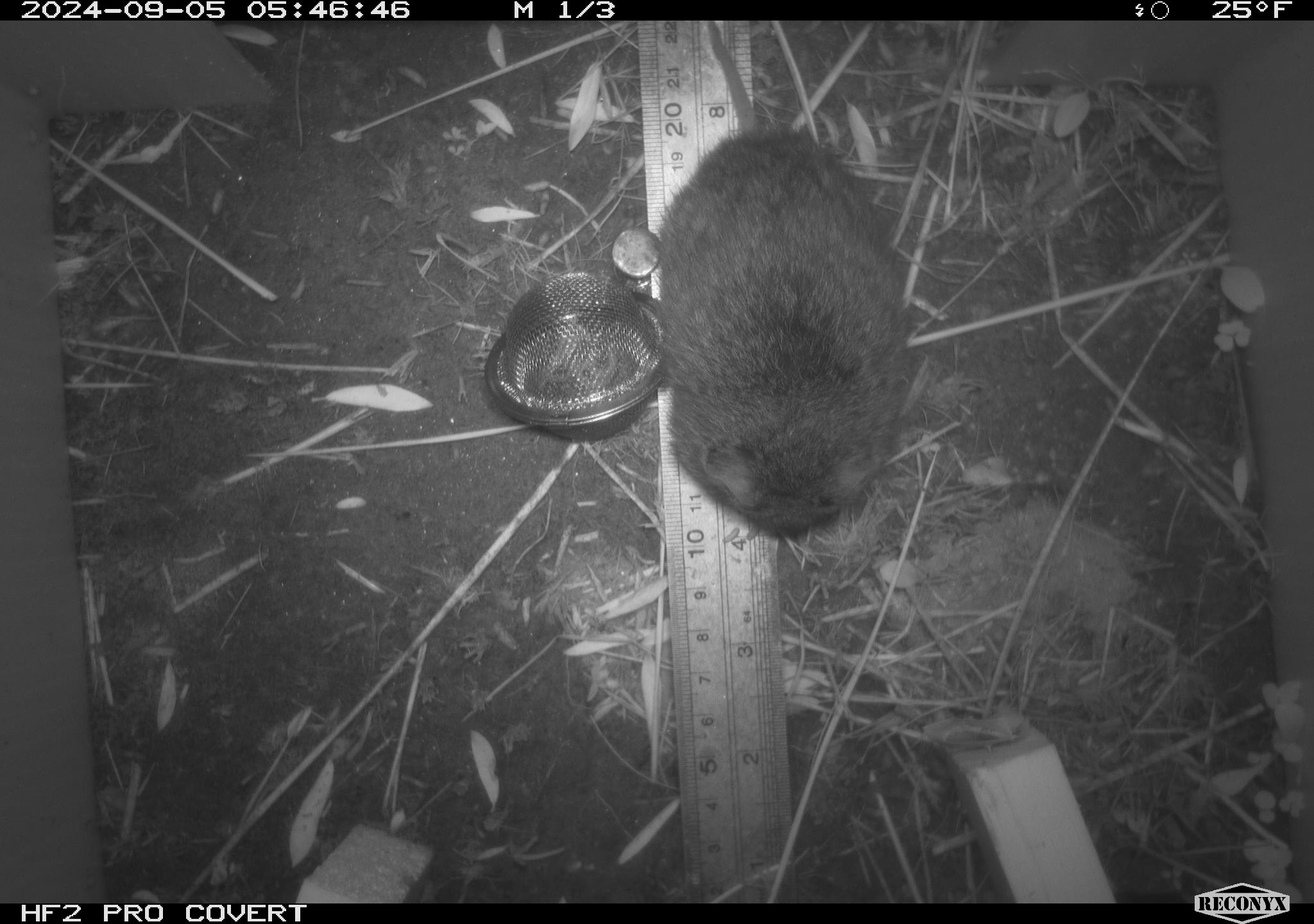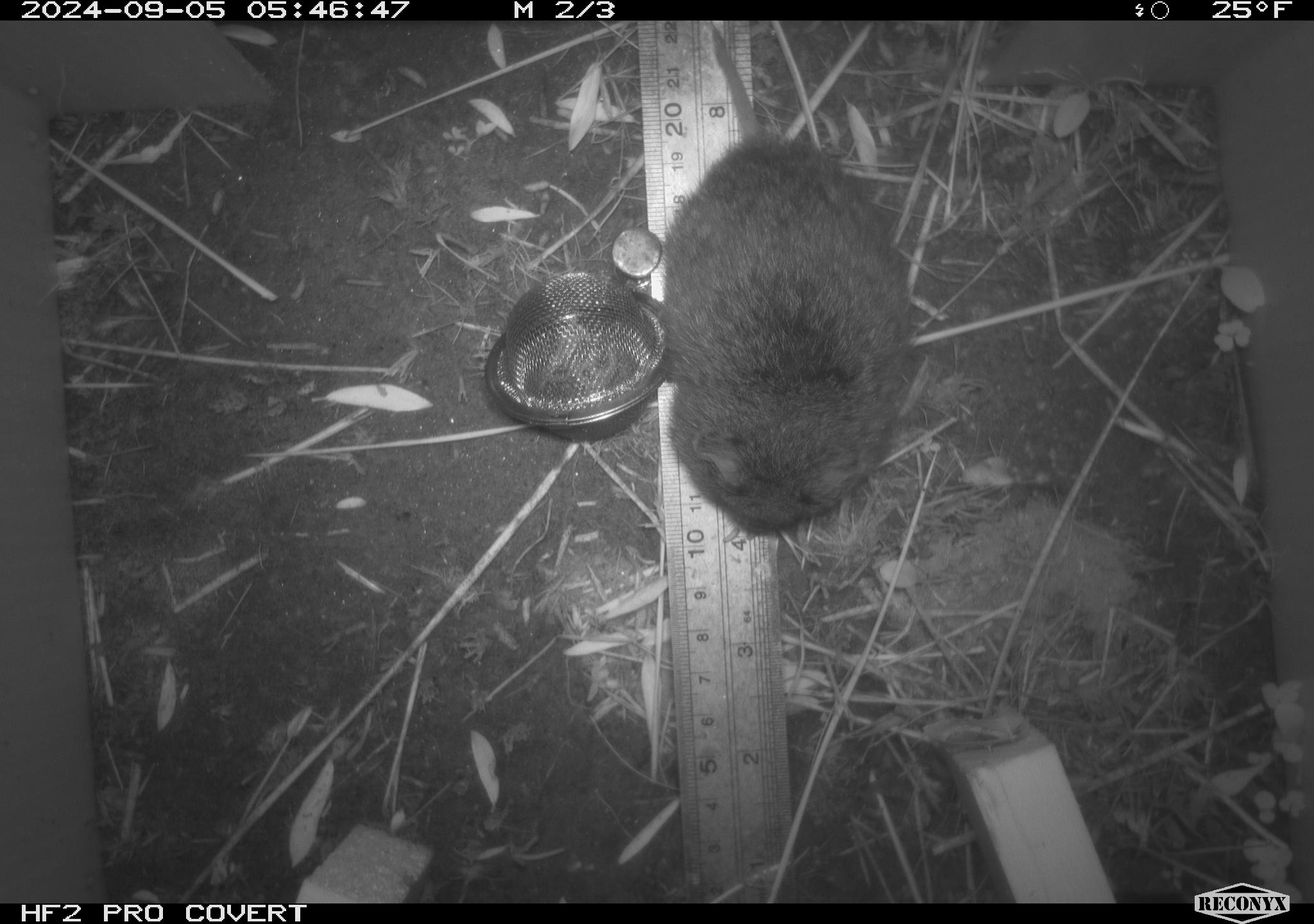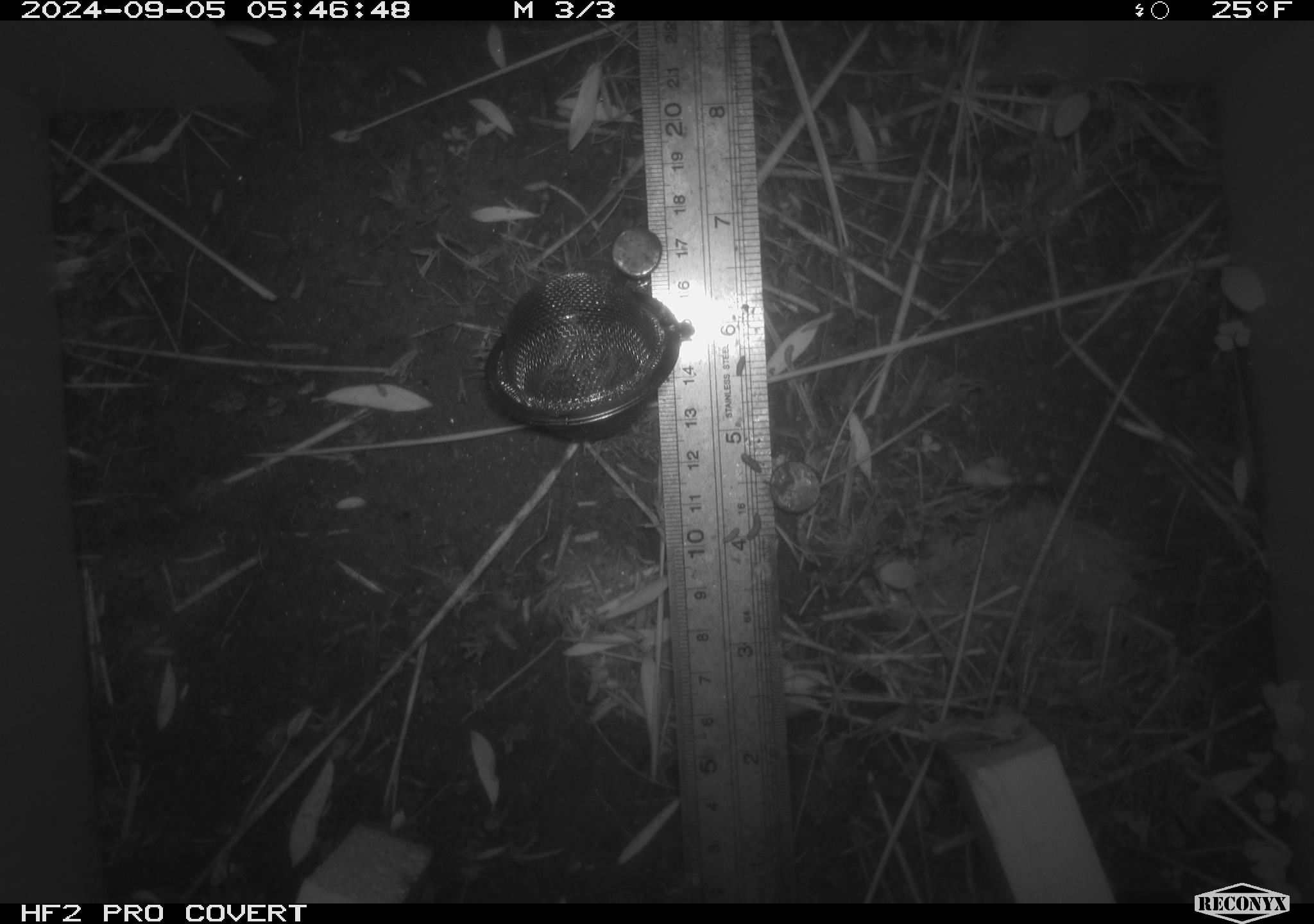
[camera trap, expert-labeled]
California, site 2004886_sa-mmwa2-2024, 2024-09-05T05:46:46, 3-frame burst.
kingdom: Animalia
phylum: Chordata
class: Mammalia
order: Rodentia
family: Cricetidae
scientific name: Arvicolinae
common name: voles, lemmings, and muskrats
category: arvicolinae subfamily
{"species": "arvicolinae subfamily (voles, lemmings, and muskrats) (Arvicolinae)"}